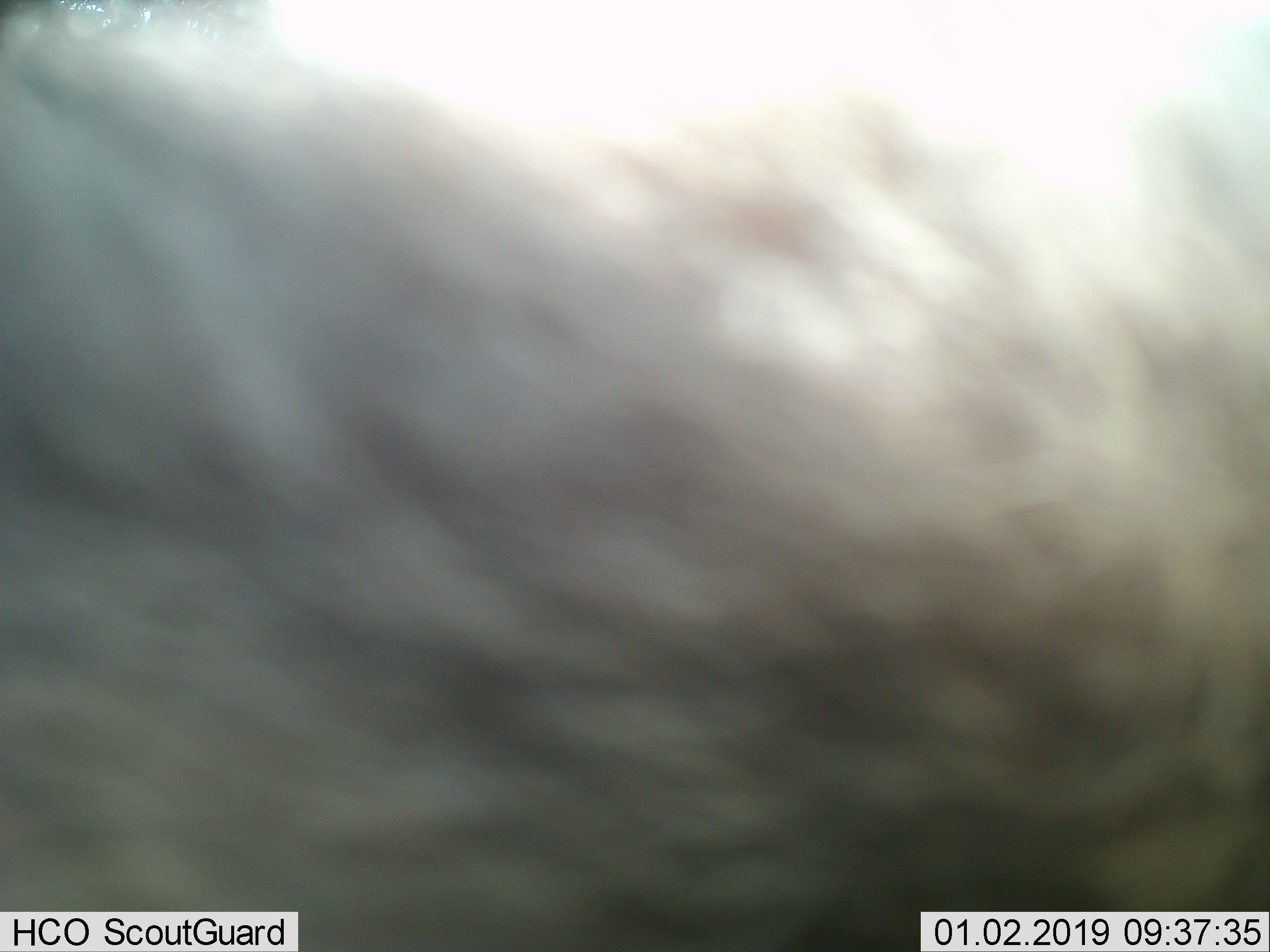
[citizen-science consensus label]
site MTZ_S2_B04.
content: unidentified animal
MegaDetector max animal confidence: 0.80